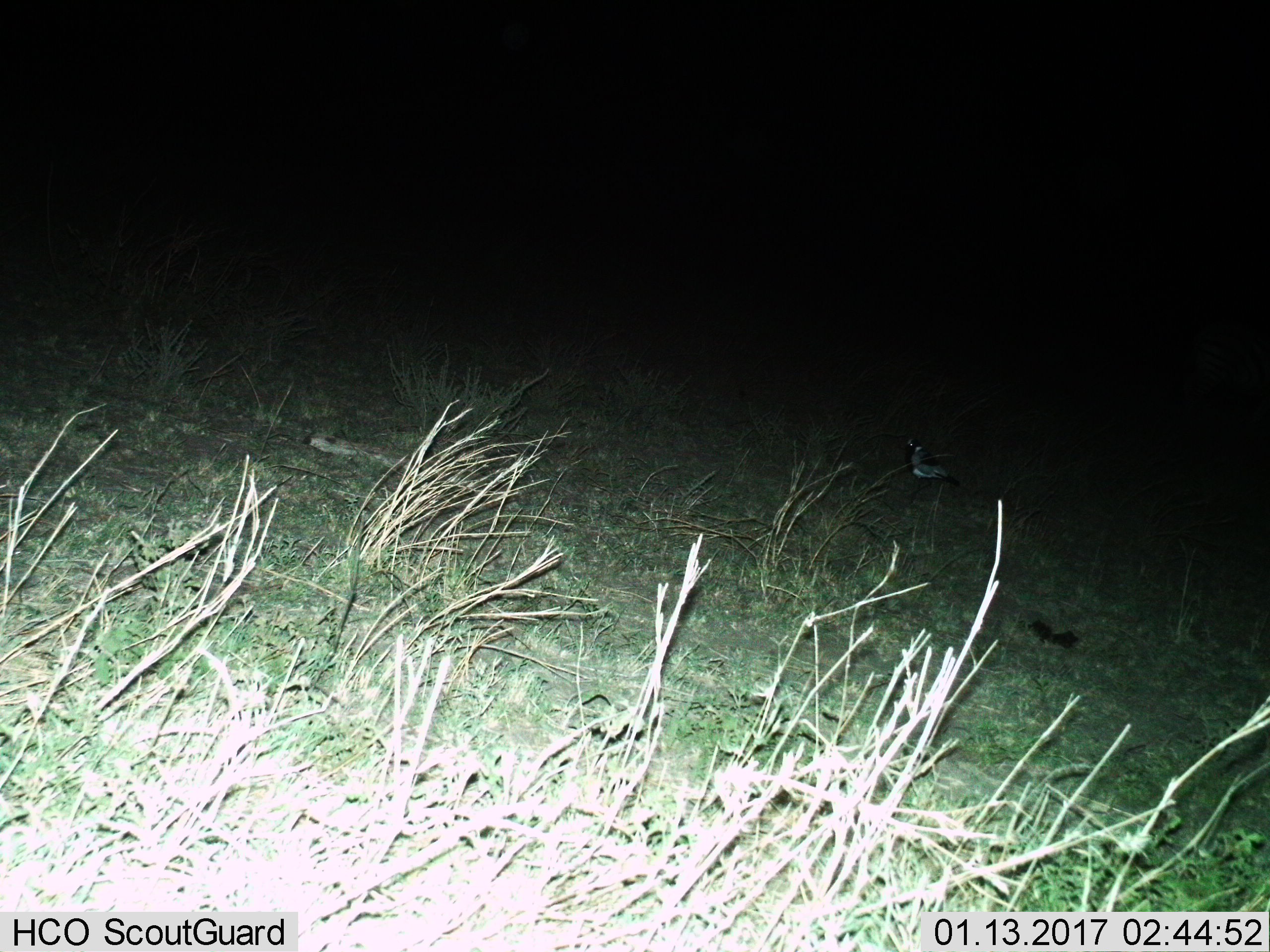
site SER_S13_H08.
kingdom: Animalia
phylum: Chordata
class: Aves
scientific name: Aves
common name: bird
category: birdother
Birdother (bird) (Aves), count 1. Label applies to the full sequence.